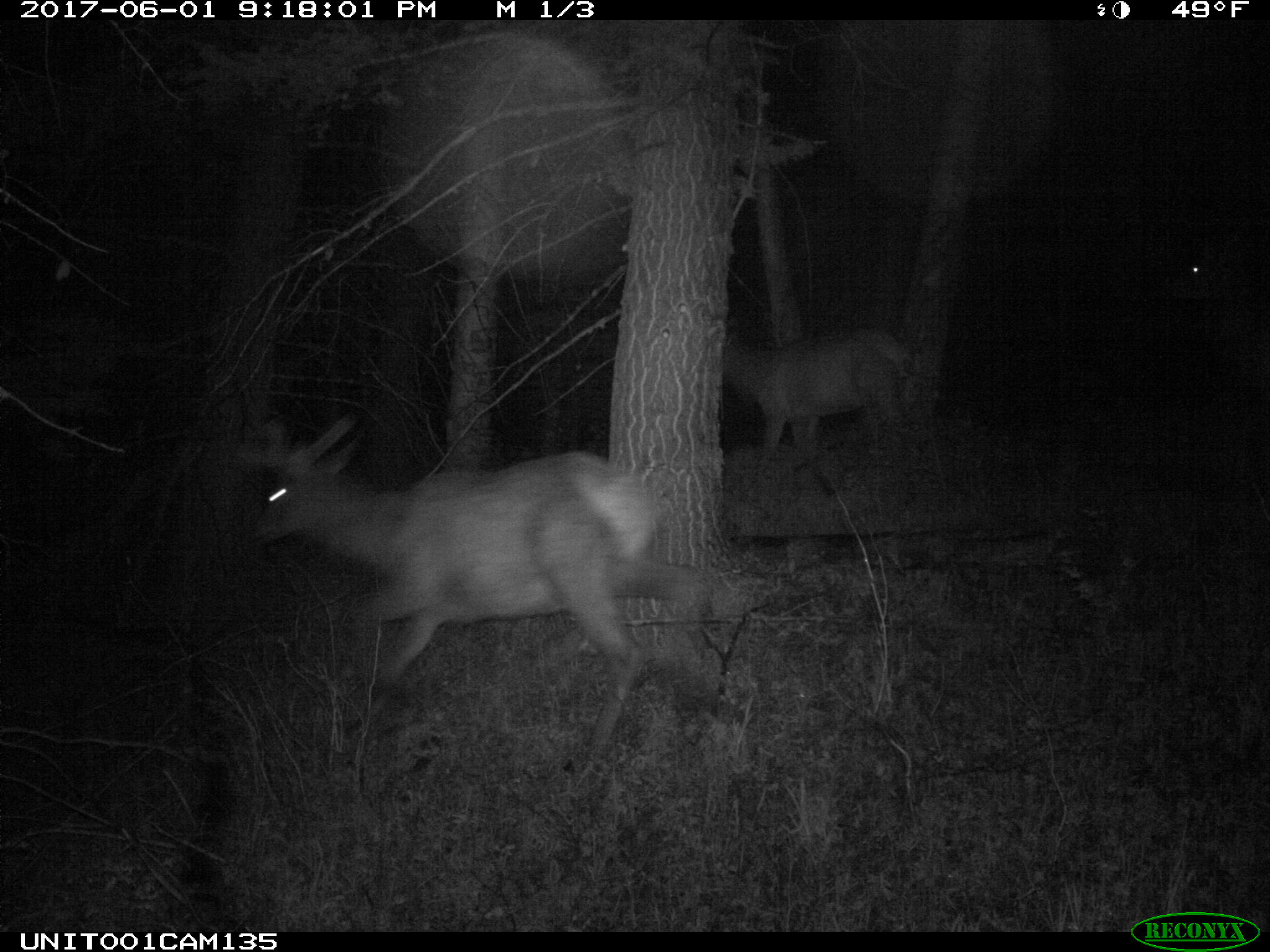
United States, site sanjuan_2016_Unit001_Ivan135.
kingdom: Animalia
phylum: Chordata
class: Mammalia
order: Artiodactyla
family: Cervidae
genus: Cervus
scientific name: Cervus elaphus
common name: red deer